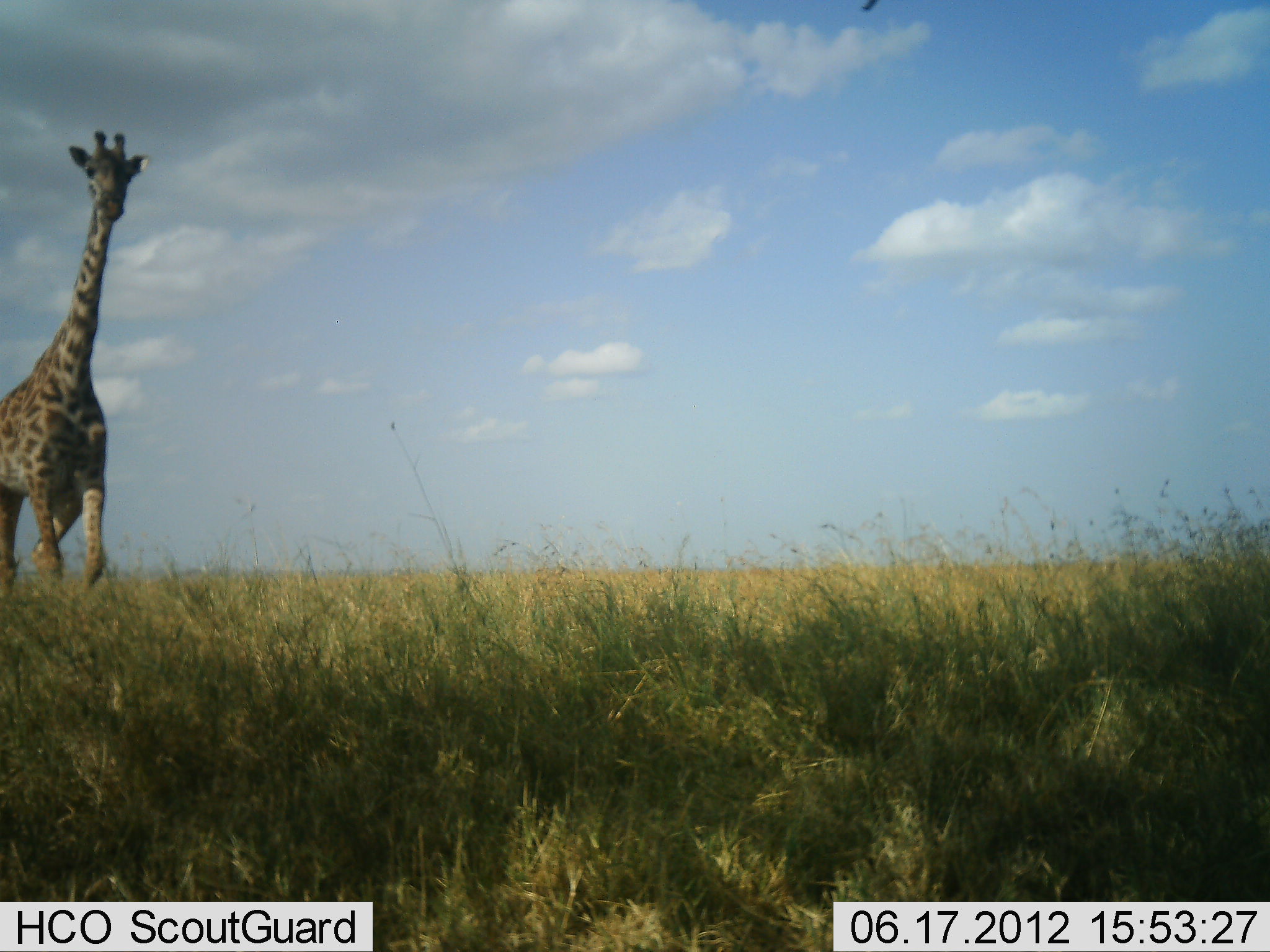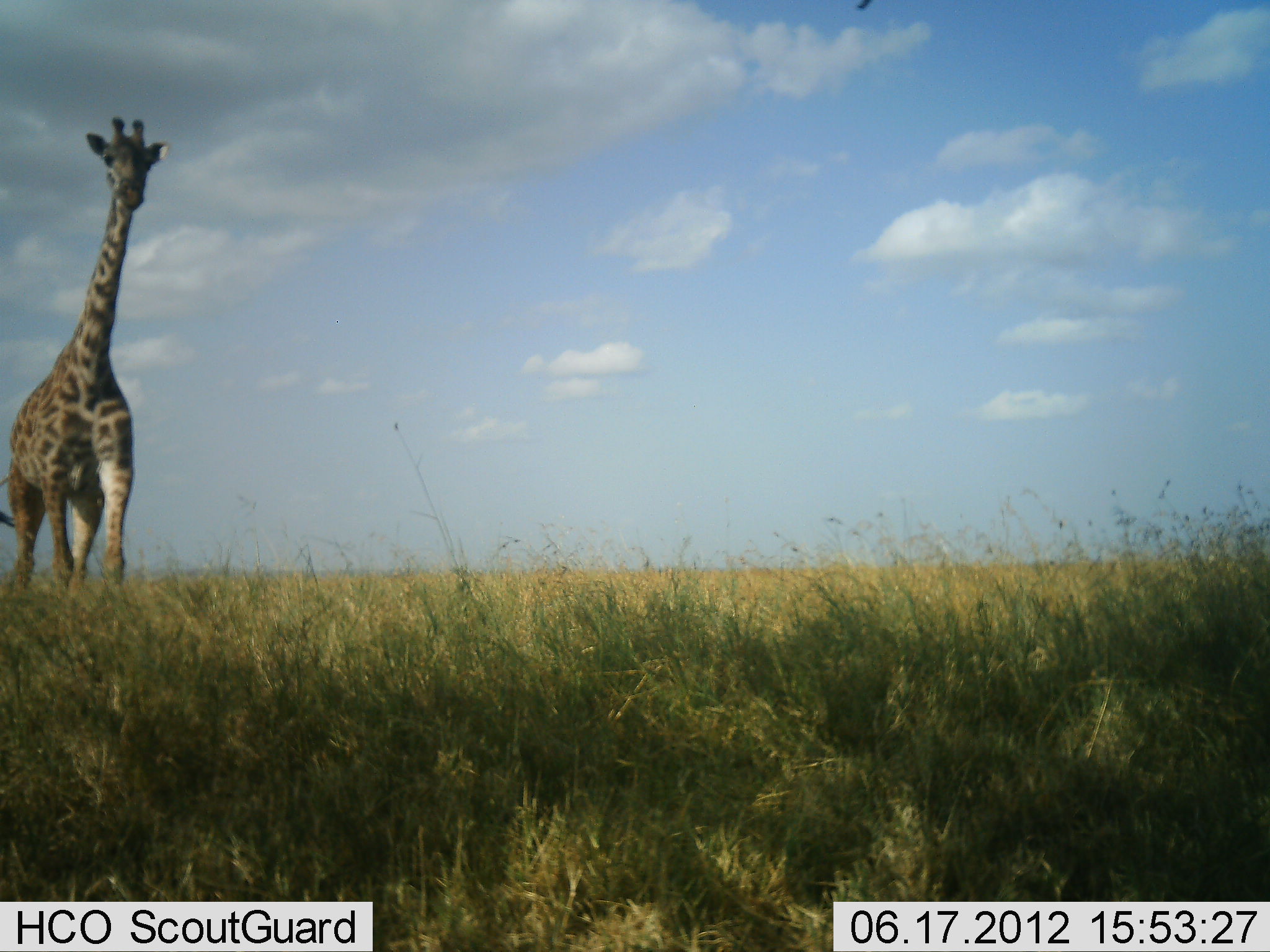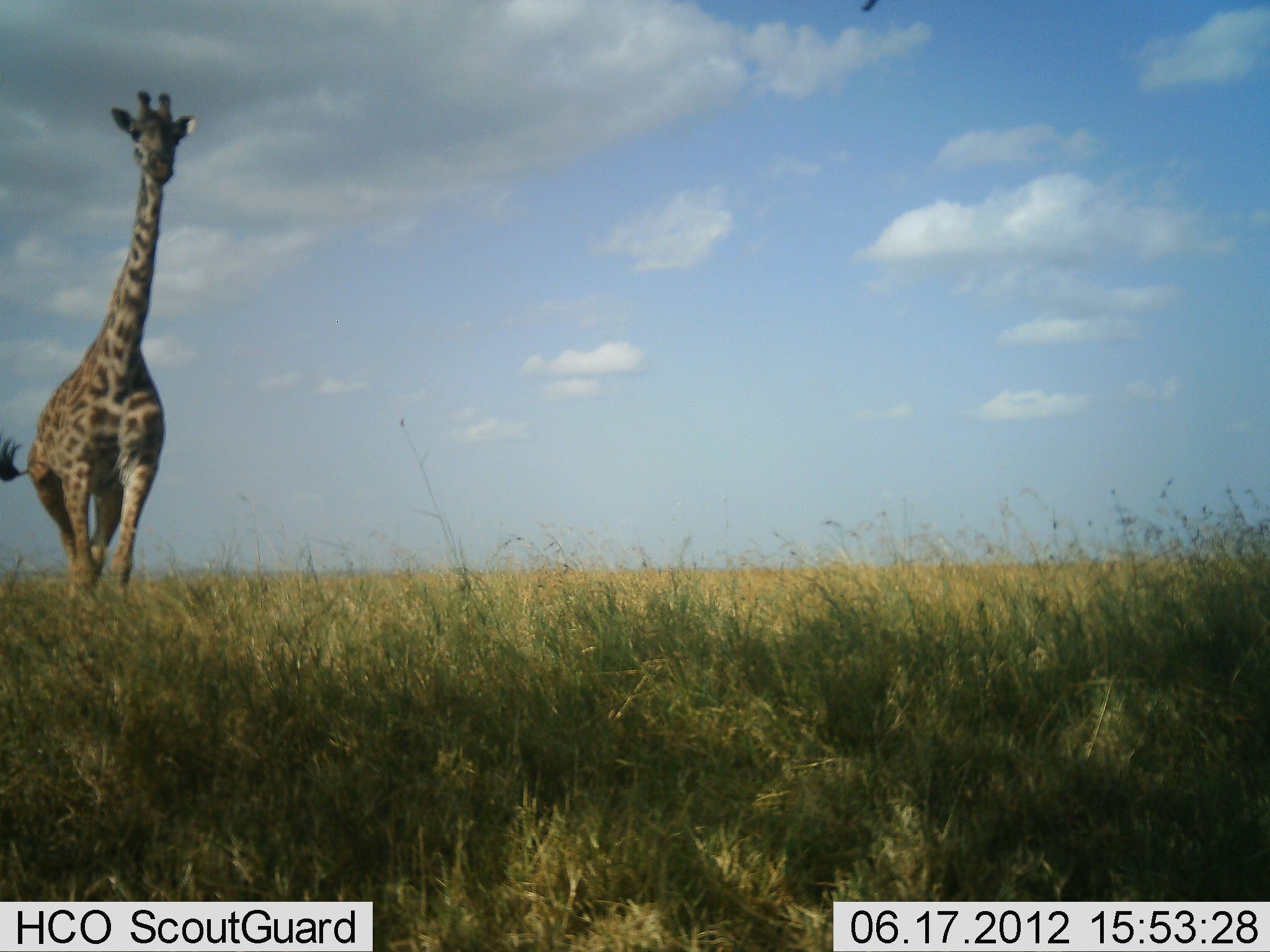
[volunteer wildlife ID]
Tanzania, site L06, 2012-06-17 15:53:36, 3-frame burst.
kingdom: Animalia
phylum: Chordata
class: Mammalia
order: Artiodactyla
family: Giraffidae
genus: Giraffa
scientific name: Giraffa camelopardalis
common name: giraffe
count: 1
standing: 10%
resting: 0%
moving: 90%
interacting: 0%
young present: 0%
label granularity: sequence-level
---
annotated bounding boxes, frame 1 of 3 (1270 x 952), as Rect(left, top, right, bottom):
animal: Rect(1, 130, 151, 602)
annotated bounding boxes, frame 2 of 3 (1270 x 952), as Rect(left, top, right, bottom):
animal: Rect(1, 117, 171, 599)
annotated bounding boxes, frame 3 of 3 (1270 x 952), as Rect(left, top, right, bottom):
animal: Rect(1, 89, 198, 602)